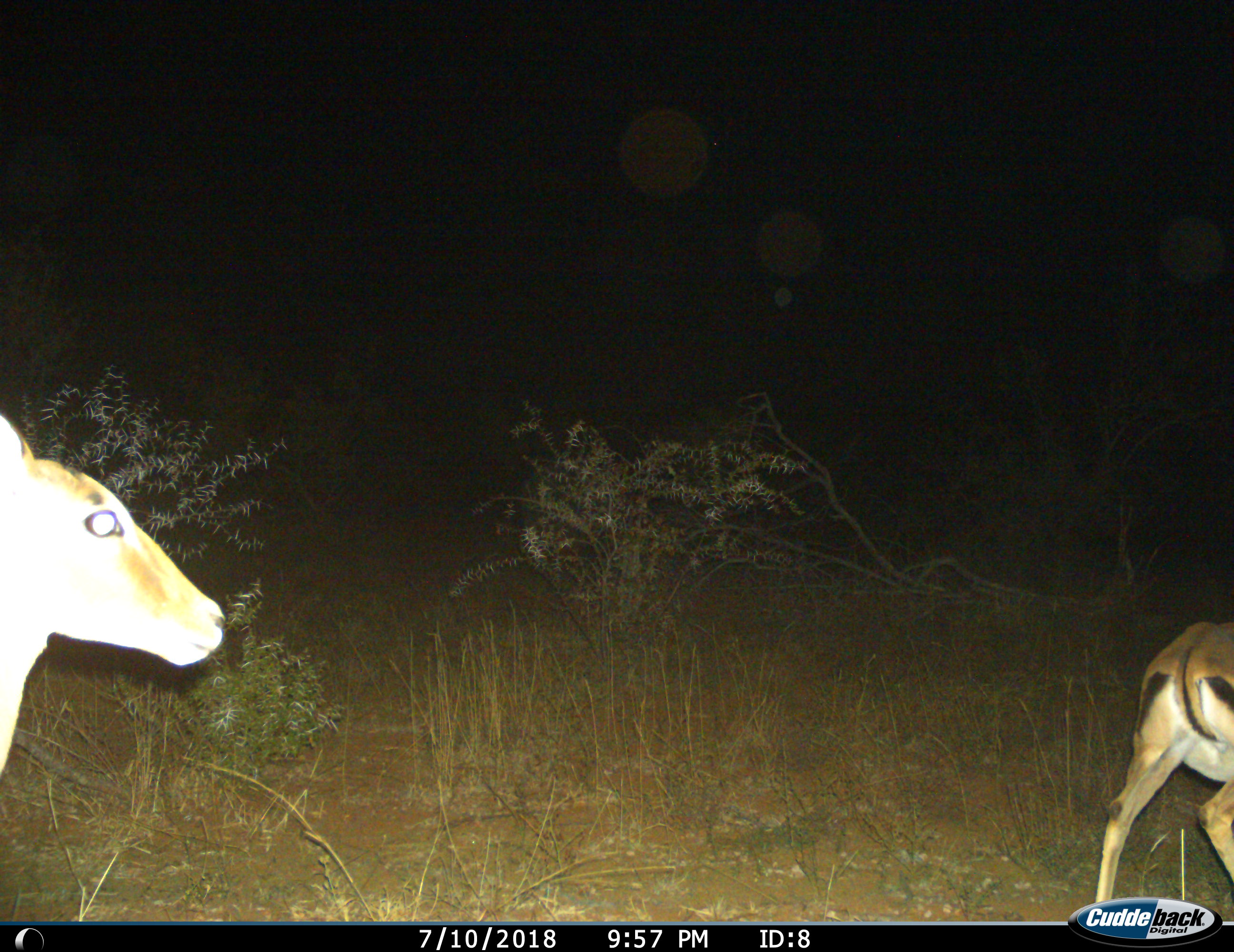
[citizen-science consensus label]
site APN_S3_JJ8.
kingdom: Animalia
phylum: Chordata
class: Mammalia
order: Artiodactyla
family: Bovidae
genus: Aepyceros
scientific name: Aepyceros melampus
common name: impala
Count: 2.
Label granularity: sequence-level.